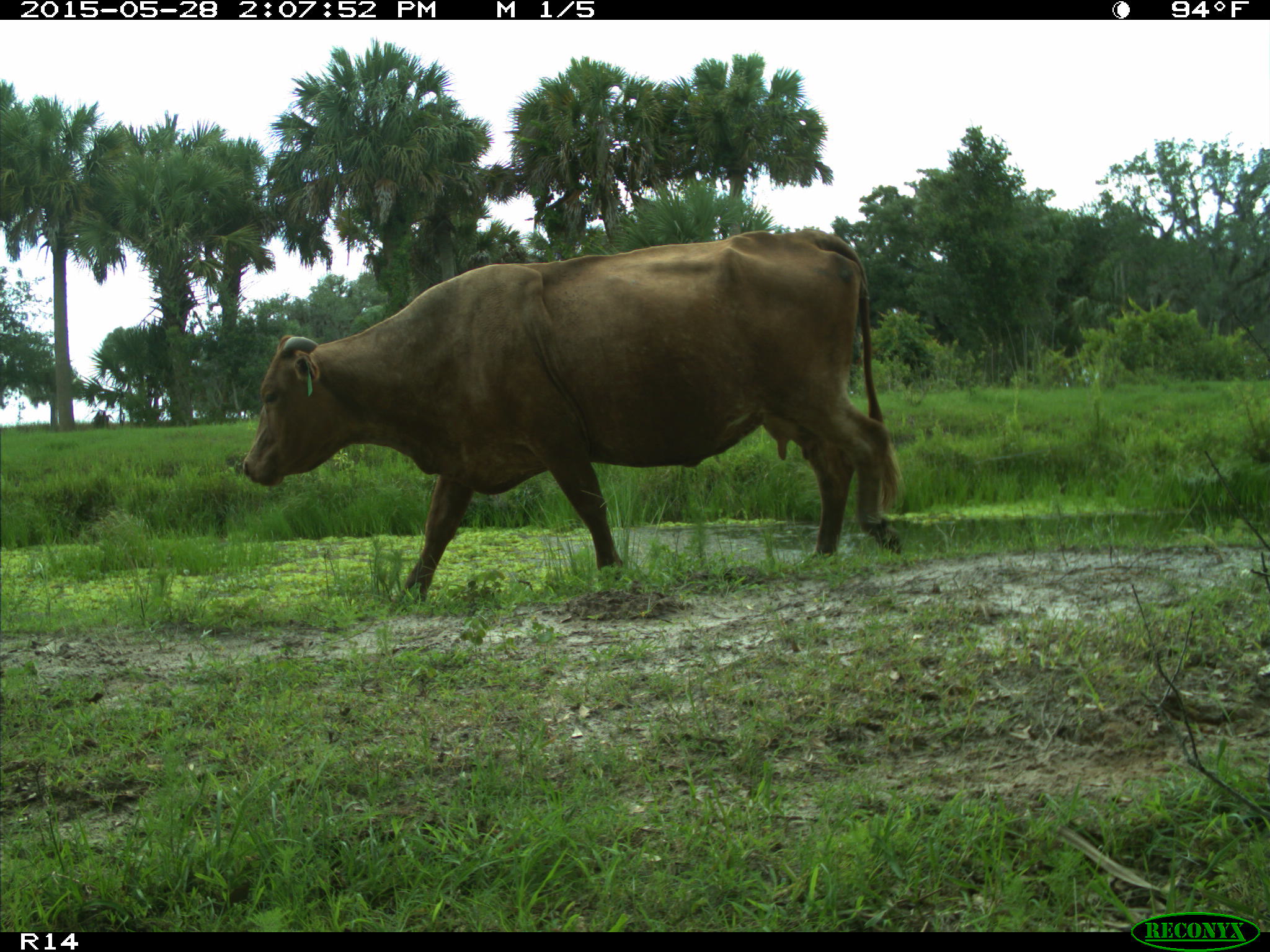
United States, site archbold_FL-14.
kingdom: Animalia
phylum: Chordata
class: Mammalia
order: Artiodactyla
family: Bovidae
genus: Bos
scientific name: Bos taurus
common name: domestic cow